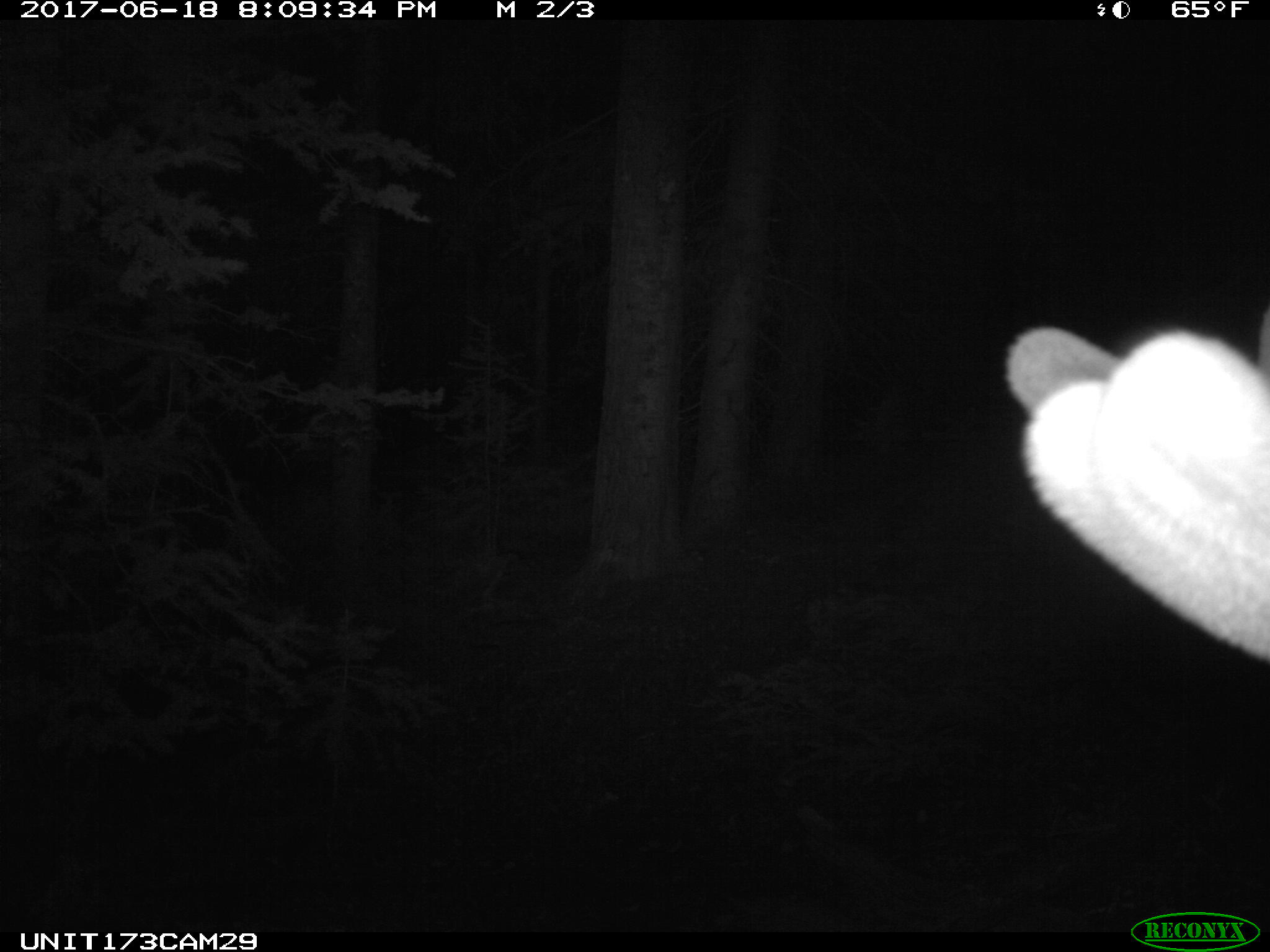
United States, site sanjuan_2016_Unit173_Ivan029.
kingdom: Animalia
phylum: Chordata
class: Mammalia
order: Artiodactyla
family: Cervidae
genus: Cervus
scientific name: Cervus elaphus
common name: red deer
Cervus elaphus (red deer).